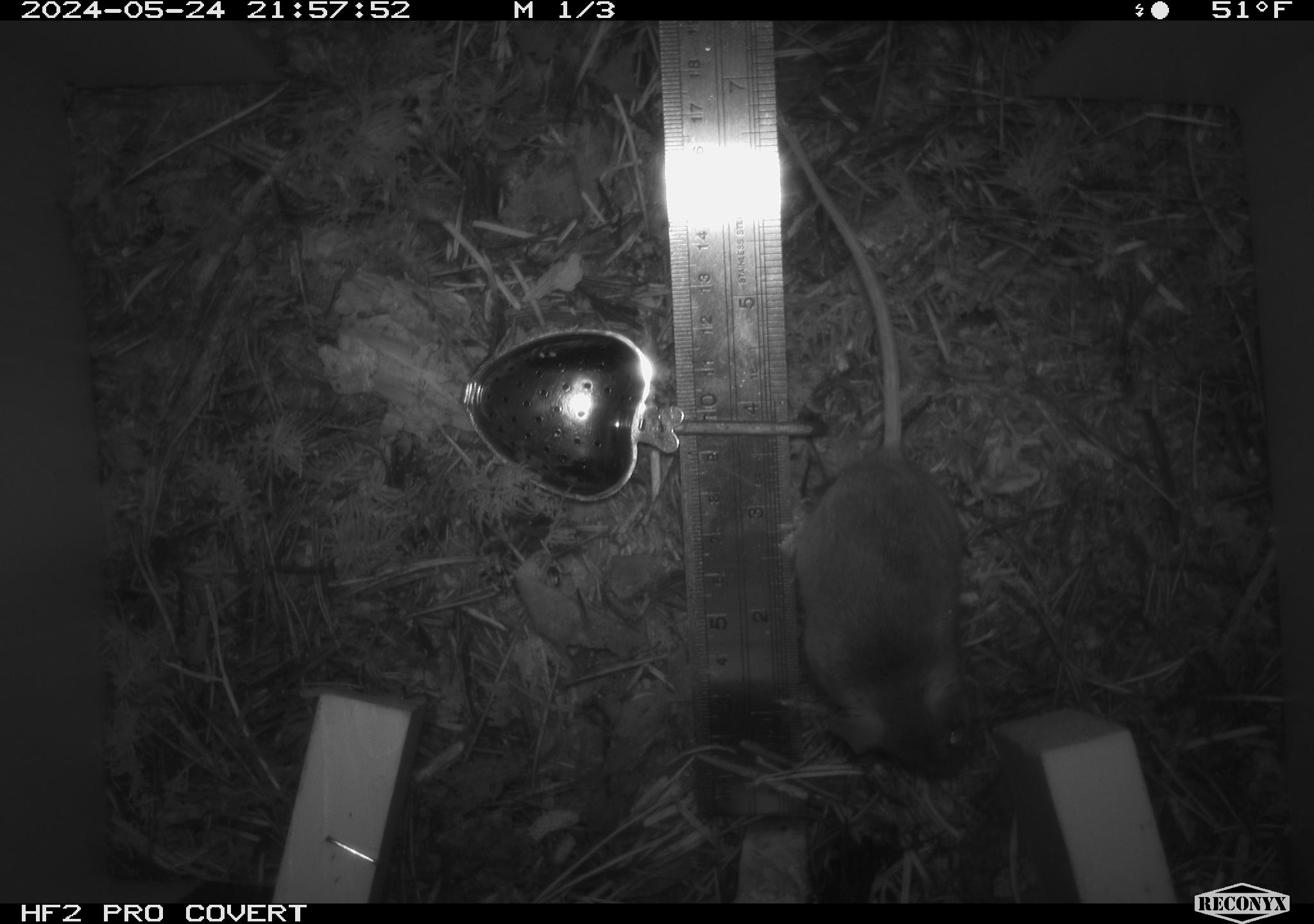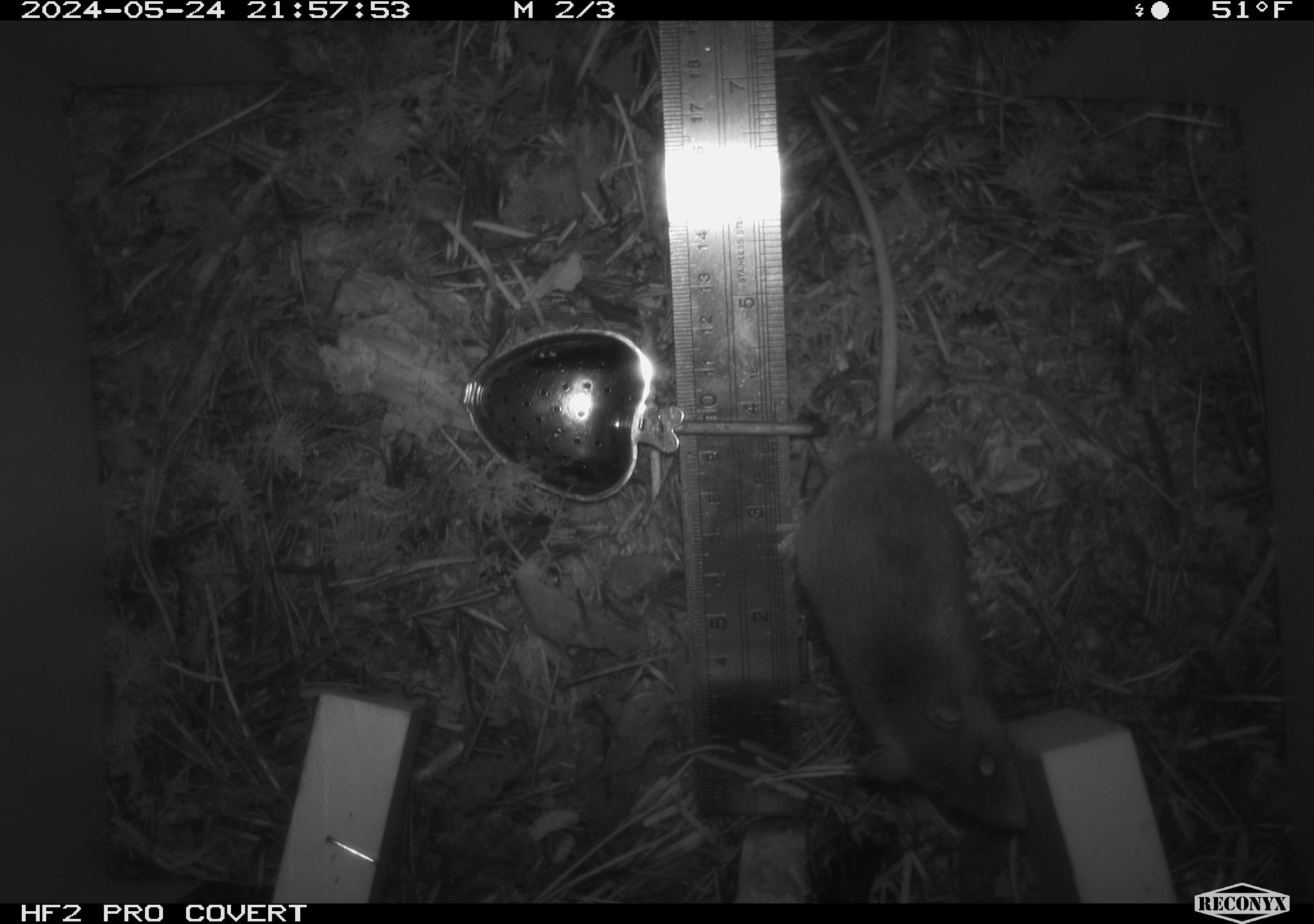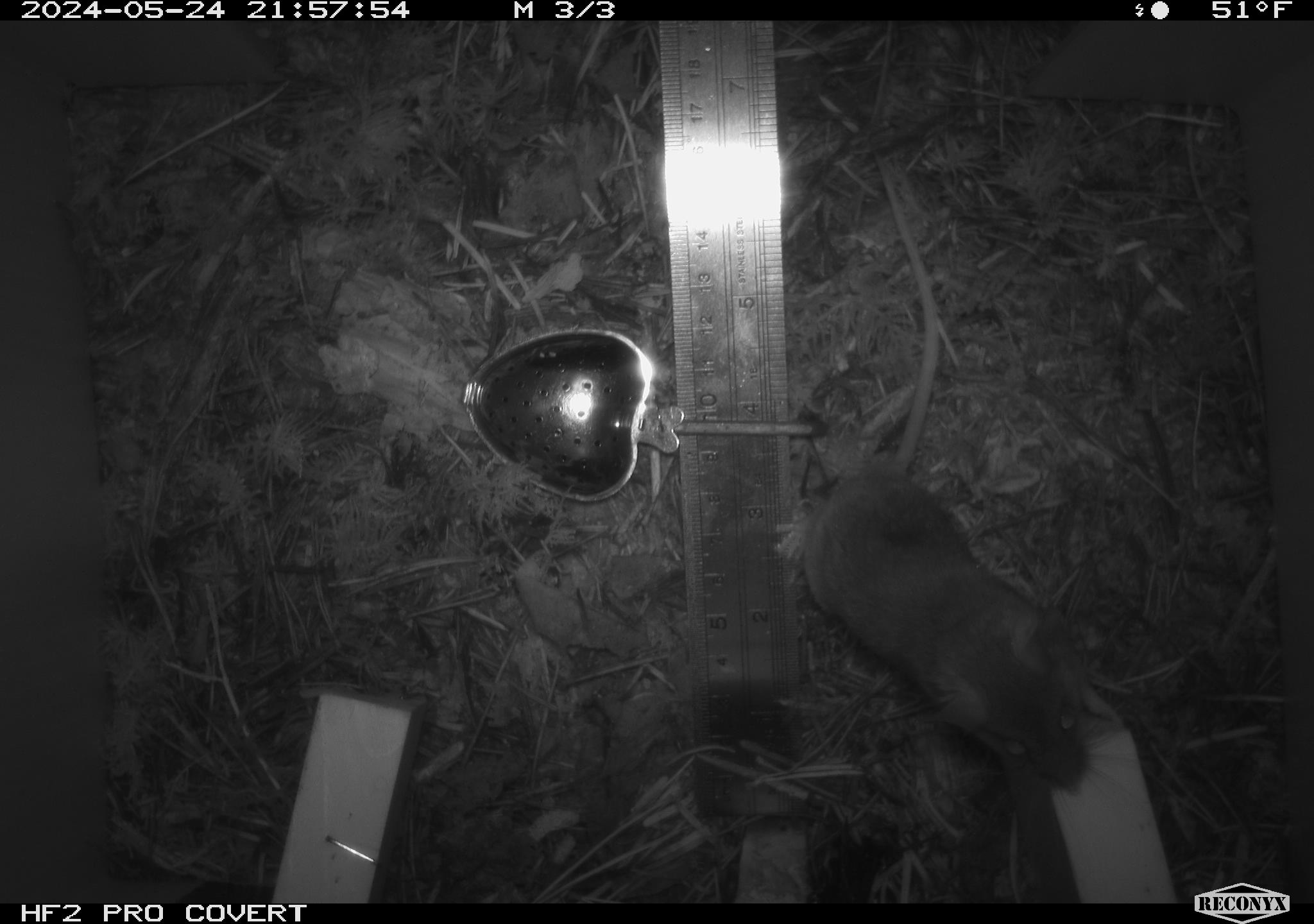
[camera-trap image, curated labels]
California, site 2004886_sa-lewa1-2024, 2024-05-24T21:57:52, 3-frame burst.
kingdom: Animalia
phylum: Chordata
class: Mammalia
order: Rodentia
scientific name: Rodentia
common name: rodent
Rodent (Rodentia).